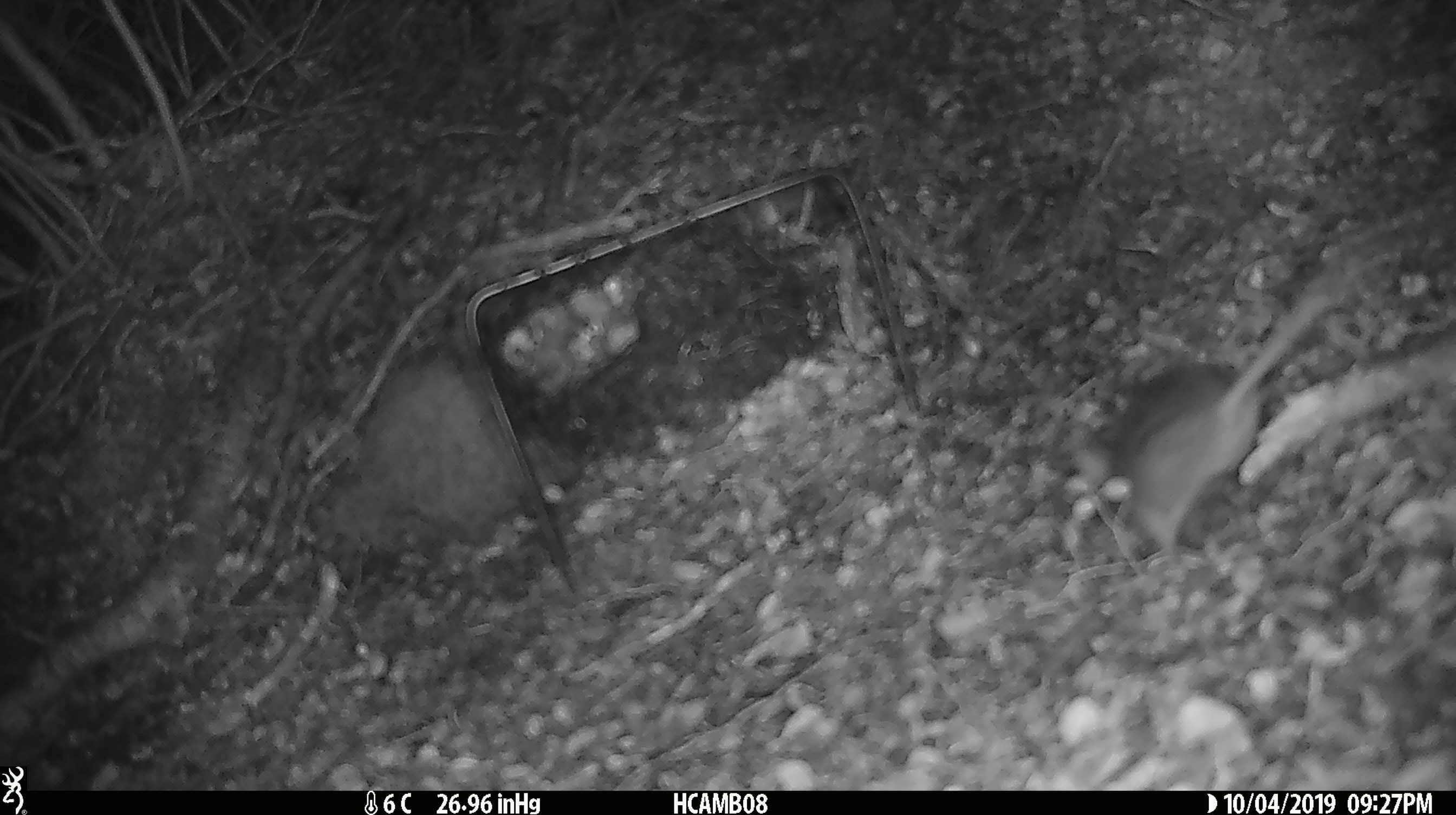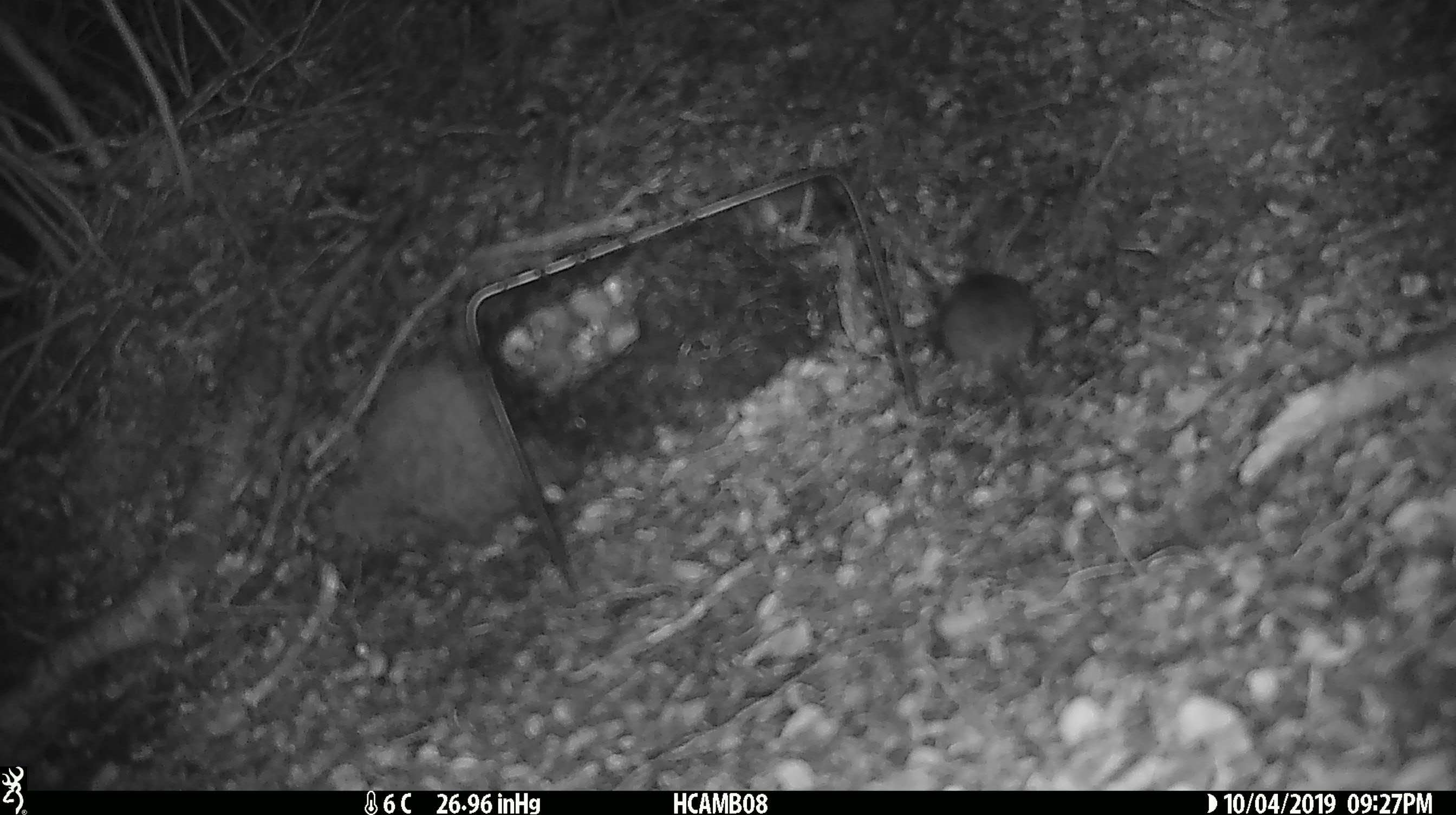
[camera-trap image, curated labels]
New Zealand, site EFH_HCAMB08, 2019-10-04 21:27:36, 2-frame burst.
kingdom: Animalia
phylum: Chordata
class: Mammalia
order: Rodentia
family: Muridae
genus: Mus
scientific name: Mus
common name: mouse